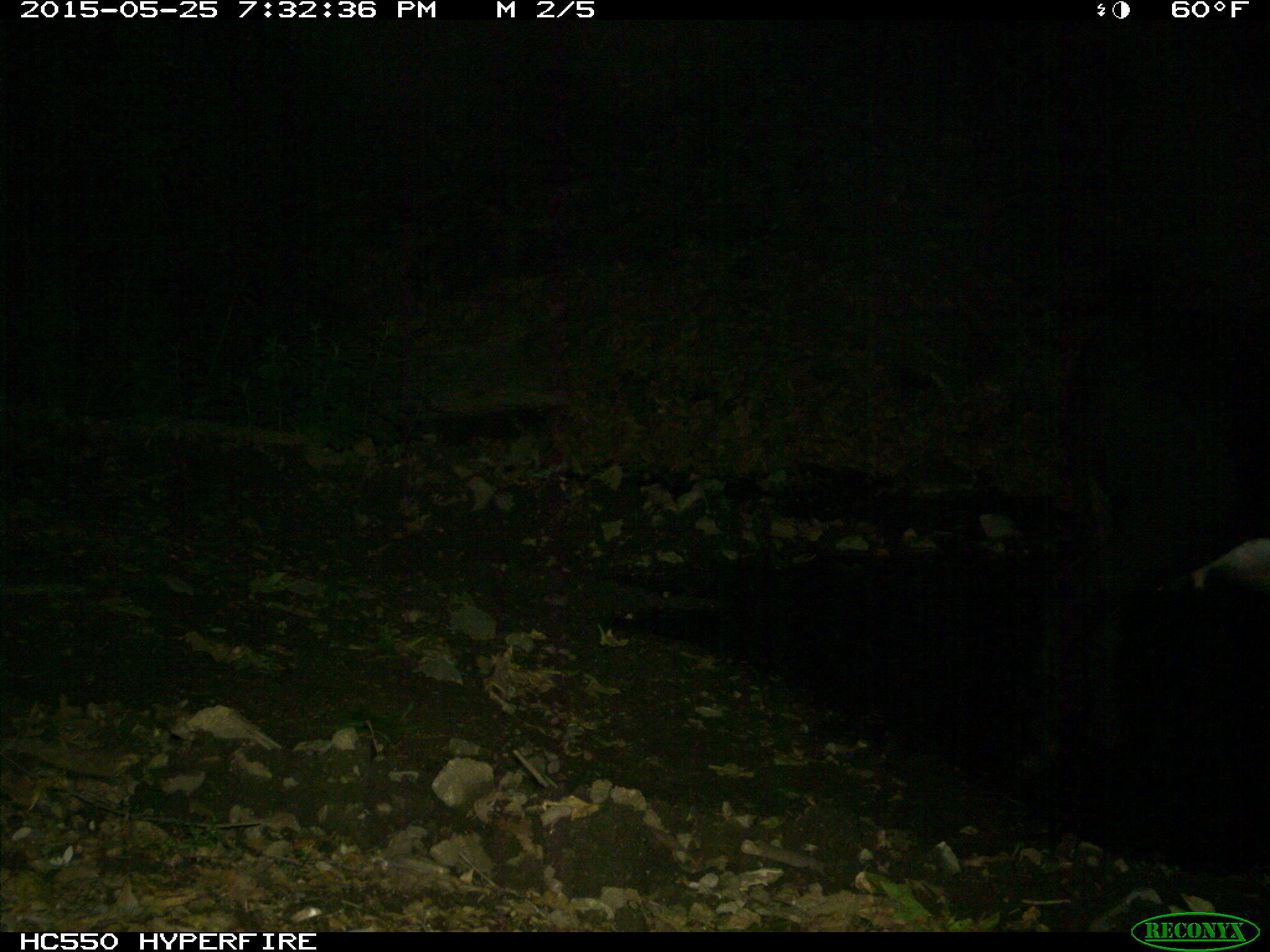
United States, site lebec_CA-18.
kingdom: Animalia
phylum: Chordata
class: Mammalia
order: Artiodactyla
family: Bovidae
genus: Bos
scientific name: Bos taurus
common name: domestic cow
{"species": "Bos taurus (domestic cow)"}